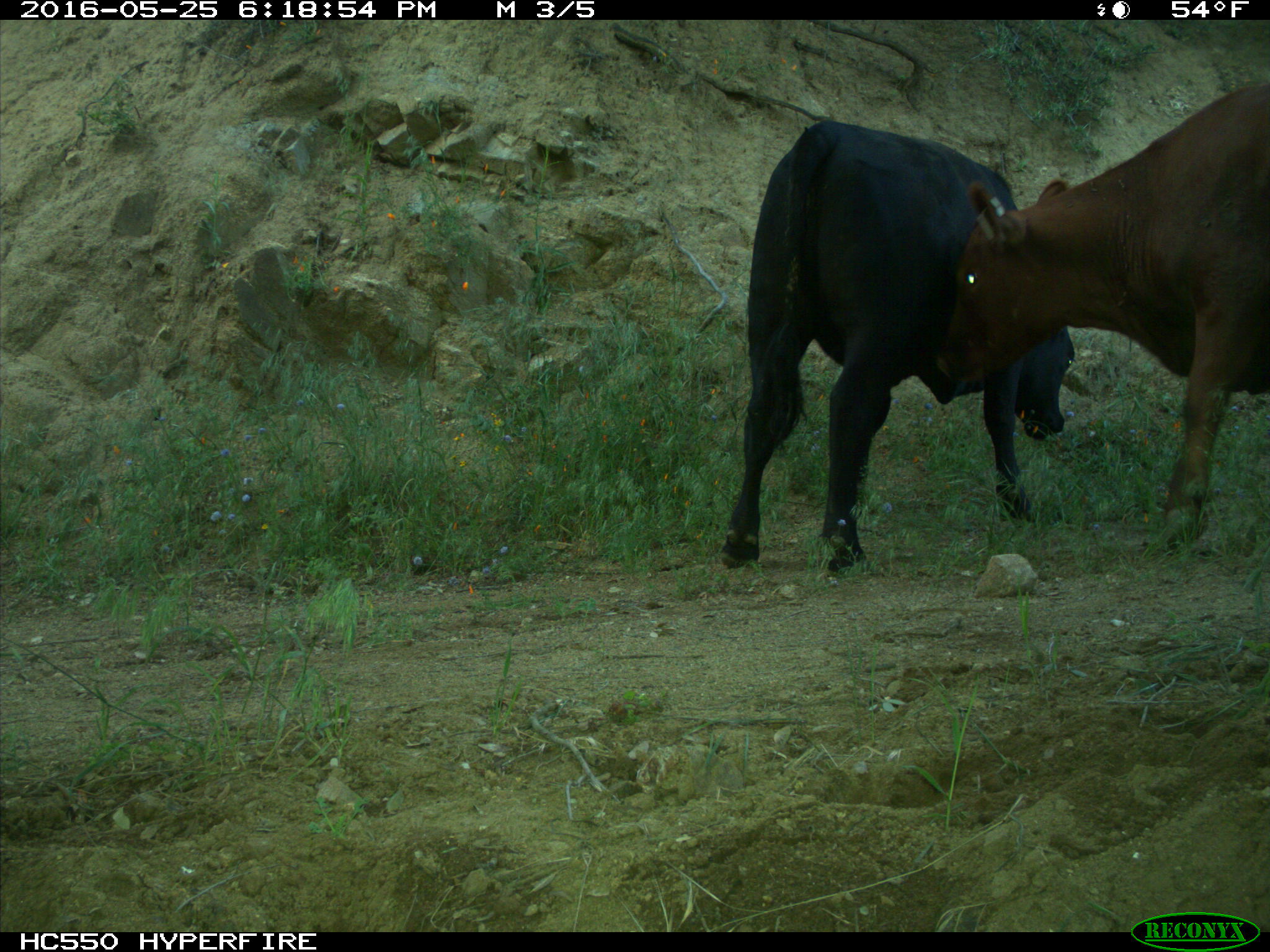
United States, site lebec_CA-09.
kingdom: Animalia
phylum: Chordata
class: Mammalia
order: Artiodactyla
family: Bovidae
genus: Bos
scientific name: Bos taurus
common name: domestic cow